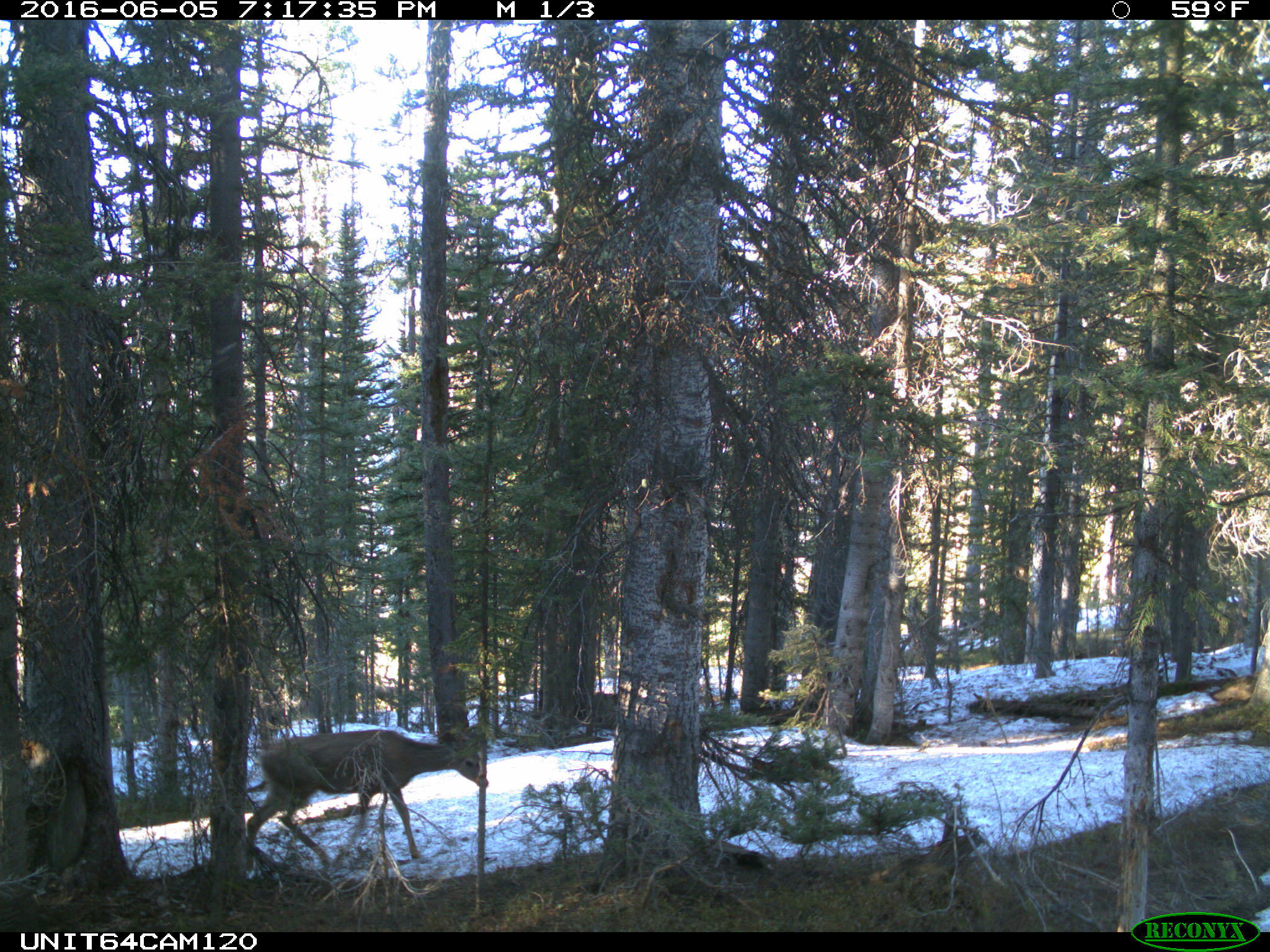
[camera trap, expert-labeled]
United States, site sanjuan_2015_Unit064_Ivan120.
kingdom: Animalia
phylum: Chordata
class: Mammalia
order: Artiodactyla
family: Cervidae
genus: Odocoileus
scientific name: Odocoileus hemionus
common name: mule deer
Odocoileus hemionus (mule deer).